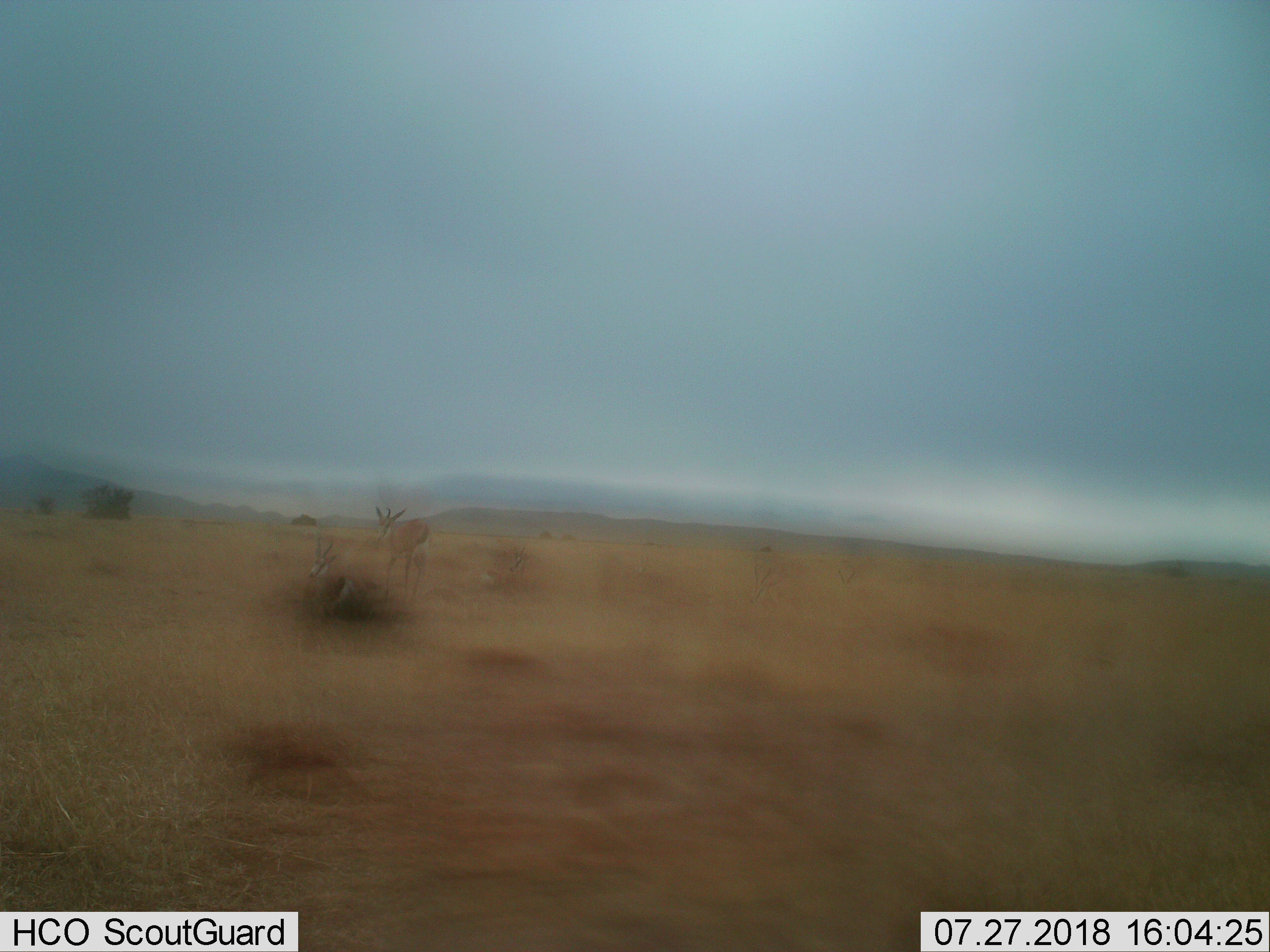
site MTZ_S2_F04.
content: unidentified animal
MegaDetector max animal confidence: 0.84